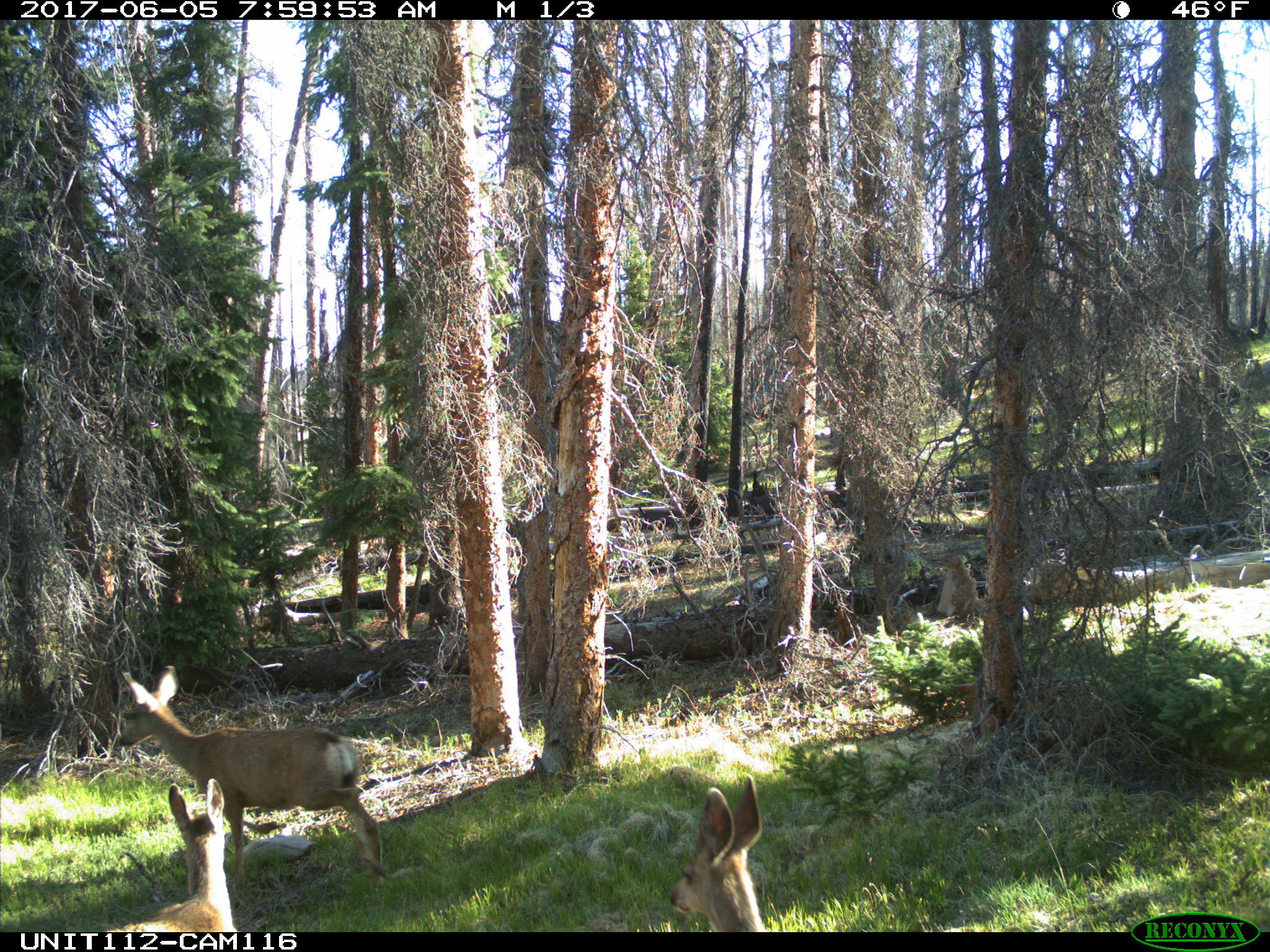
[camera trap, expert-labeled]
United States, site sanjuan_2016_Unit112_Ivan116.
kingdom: Animalia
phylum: Chordata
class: Mammalia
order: Artiodactyla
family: Cervidae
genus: Odocoileus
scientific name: Odocoileus hemionus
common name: mule deer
Odocoileus hemionus (mule deer).